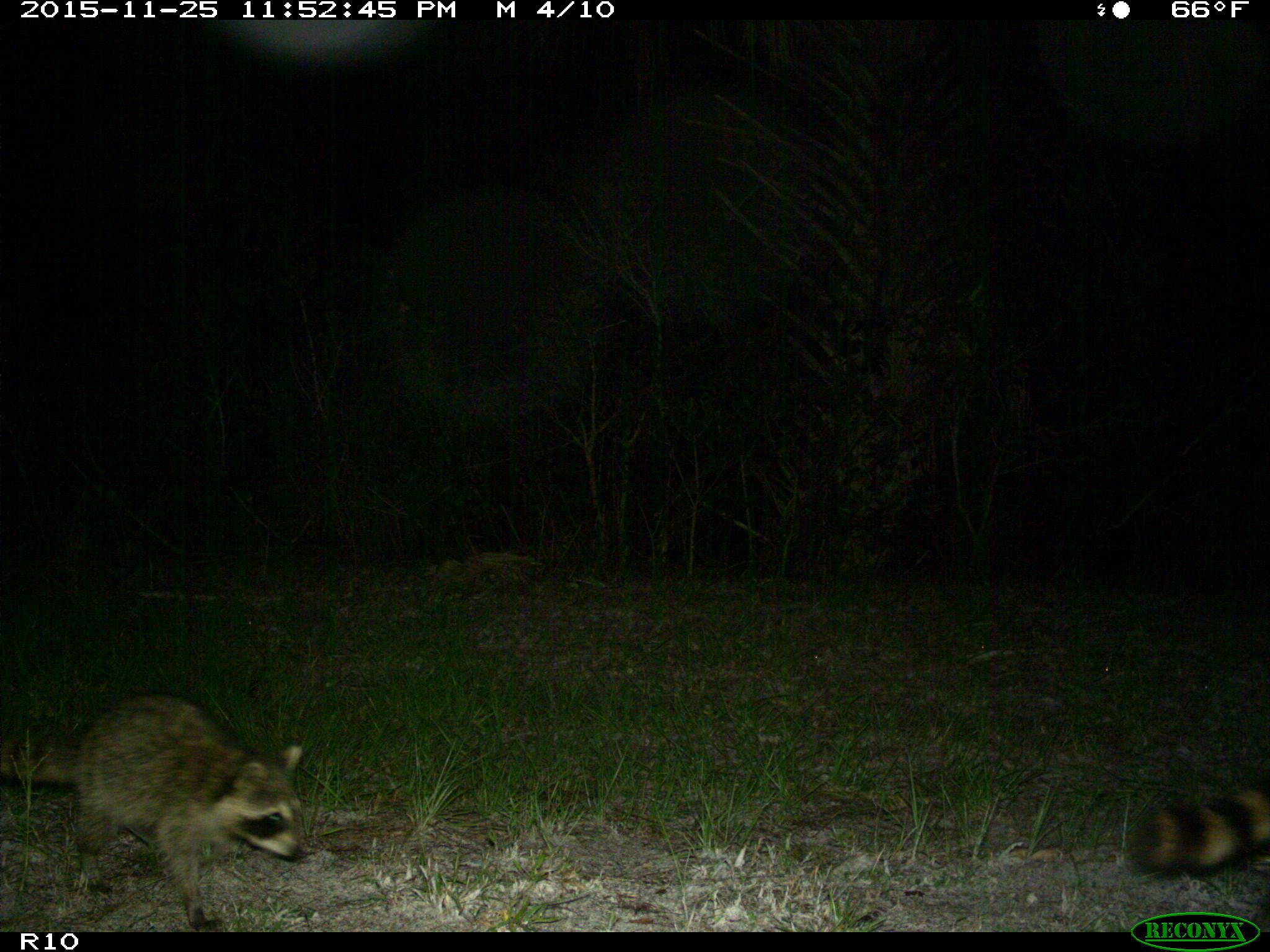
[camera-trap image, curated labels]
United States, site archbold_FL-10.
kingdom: Animalia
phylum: Chordata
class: Mammalia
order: Carnivora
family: Procyonidae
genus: Procyon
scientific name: Procyon lotor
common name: common raccoon